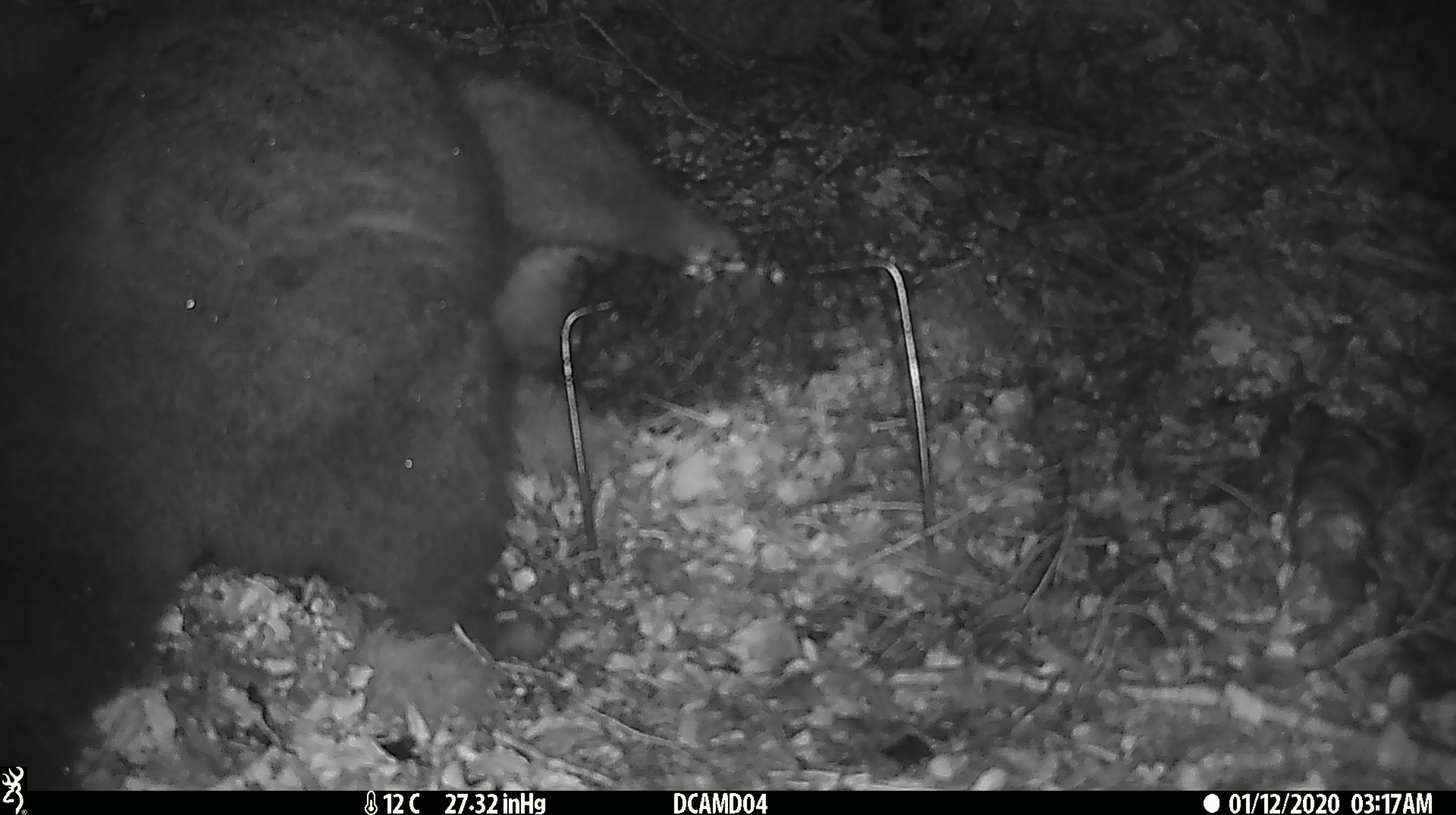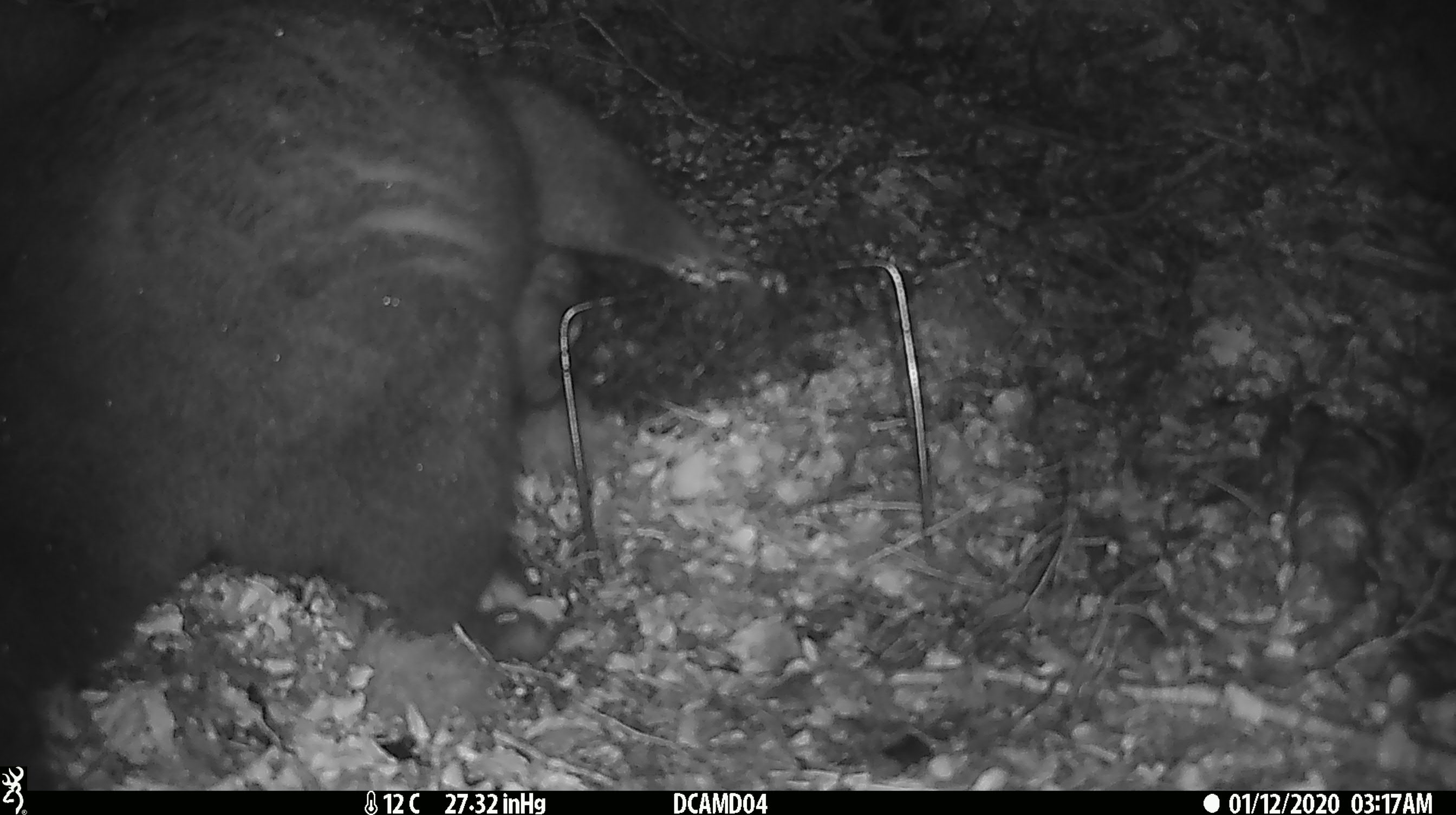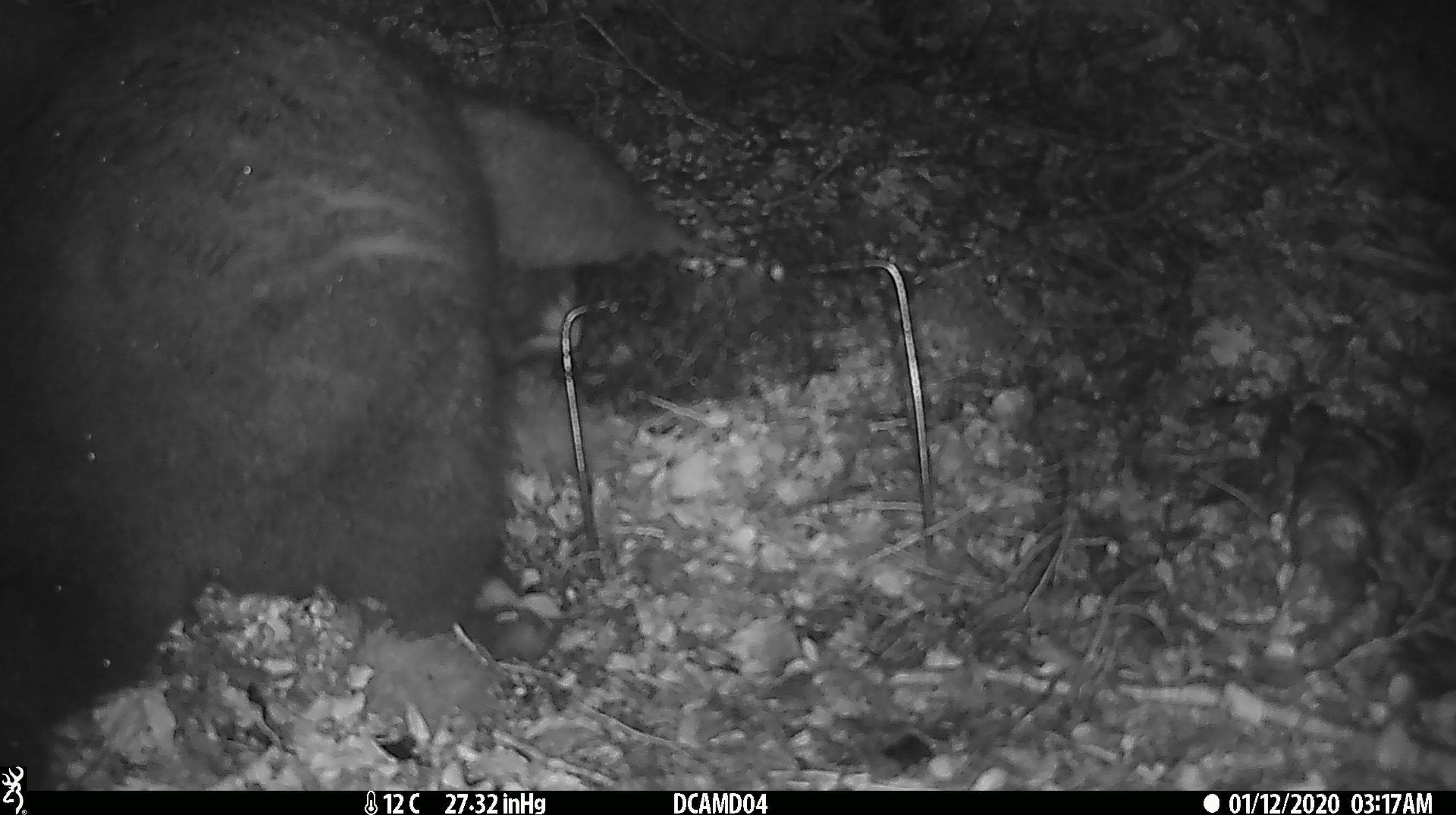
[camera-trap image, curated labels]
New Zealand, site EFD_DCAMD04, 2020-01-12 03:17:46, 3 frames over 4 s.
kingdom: Animalia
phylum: Chordata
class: Mammalia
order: Diprotodontia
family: Phalangeridae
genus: Trichosurus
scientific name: Trichosurus vulpecula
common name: common brushtail possum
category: possum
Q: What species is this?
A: Possum (common brushtail possum) (Trichosurus vulpecula).